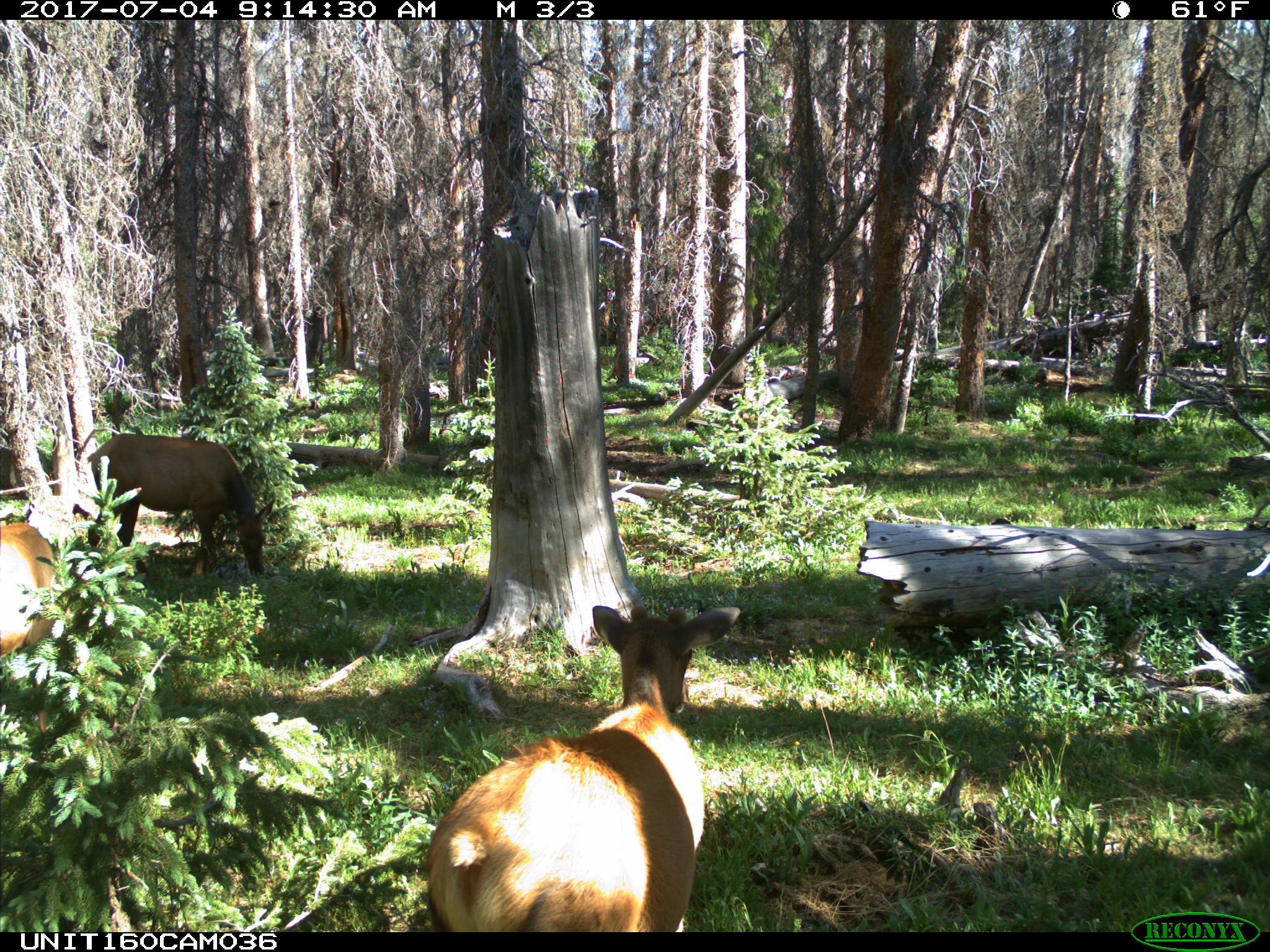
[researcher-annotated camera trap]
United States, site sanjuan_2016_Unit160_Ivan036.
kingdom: Animalia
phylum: Chordata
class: Mammalia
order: Artiodactyla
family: Cervidae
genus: Cervus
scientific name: Cervus elaphus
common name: red deer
Cervus elaphus (red deer).